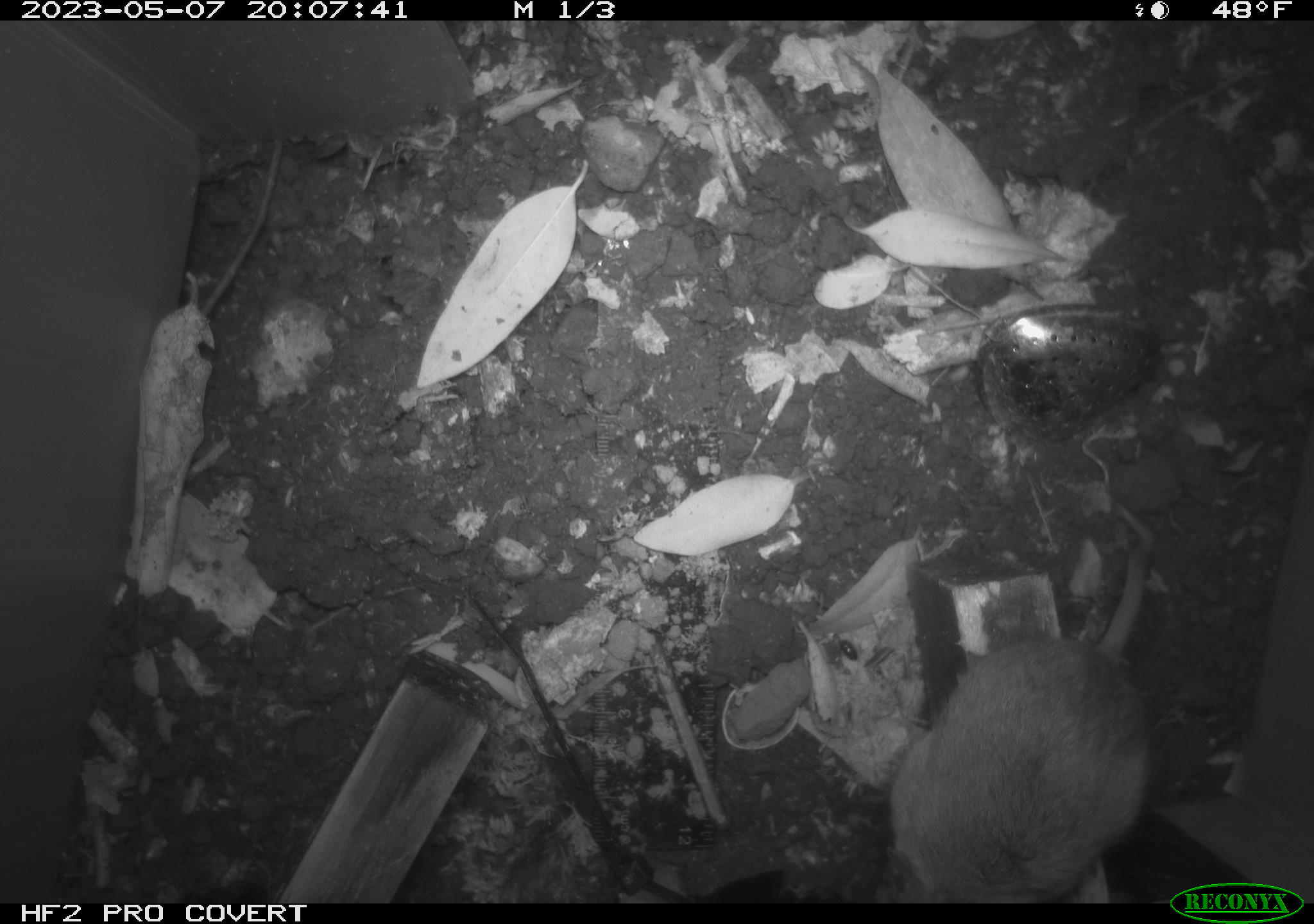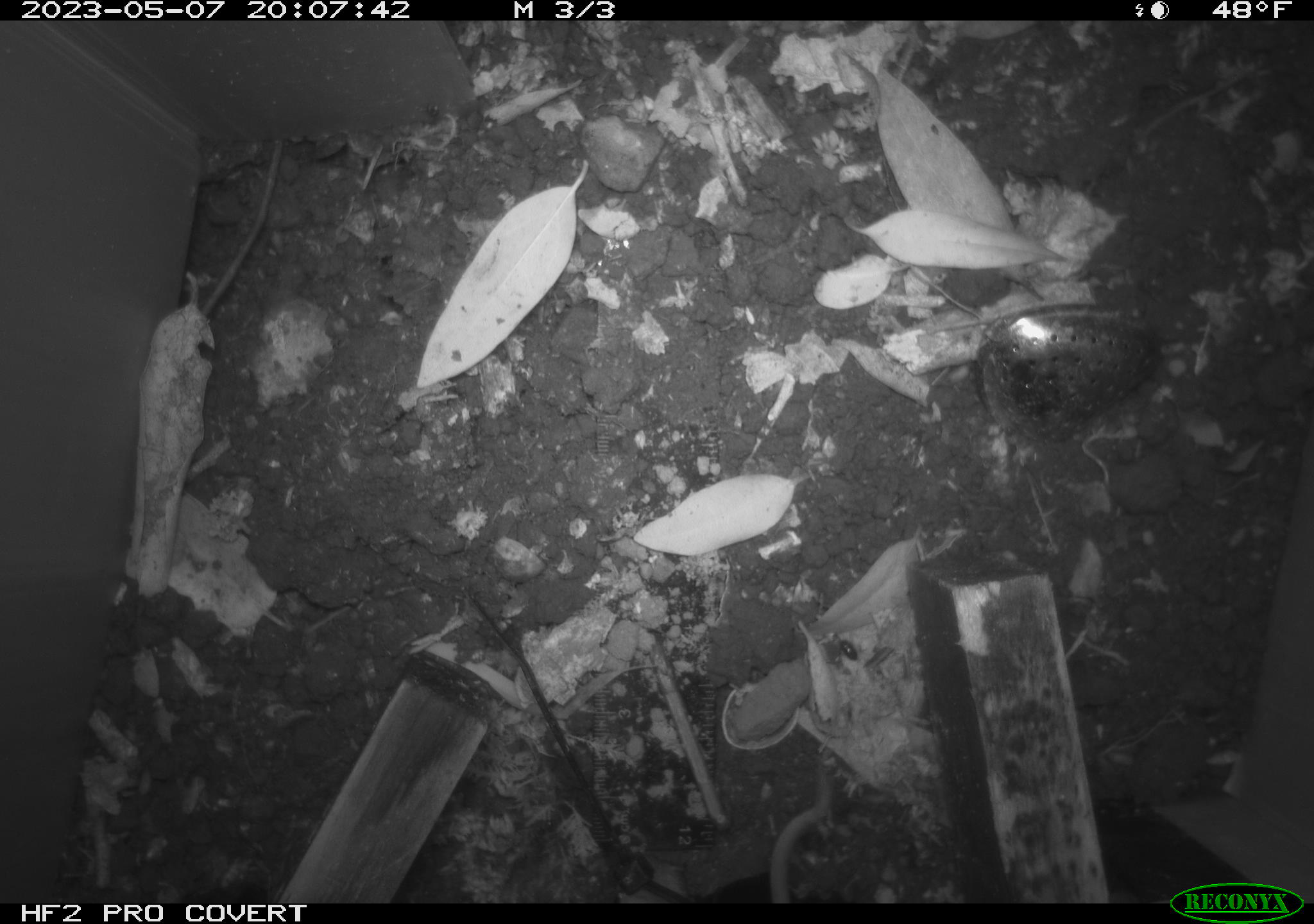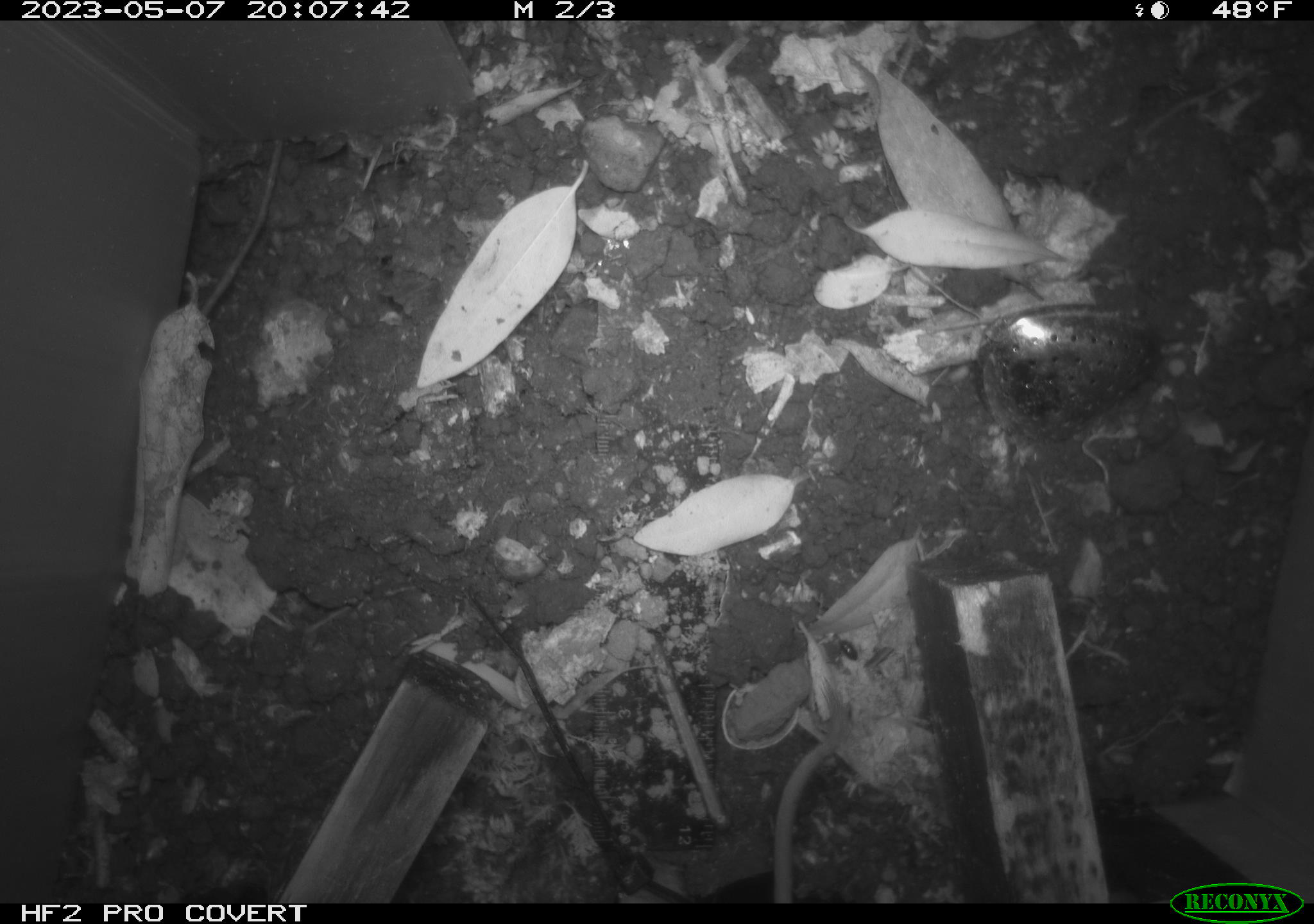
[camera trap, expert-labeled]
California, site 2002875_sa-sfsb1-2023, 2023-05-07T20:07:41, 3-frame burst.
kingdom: Animalia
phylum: Chordata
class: Mammalia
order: Rodentia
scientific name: Rodentia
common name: mouse species